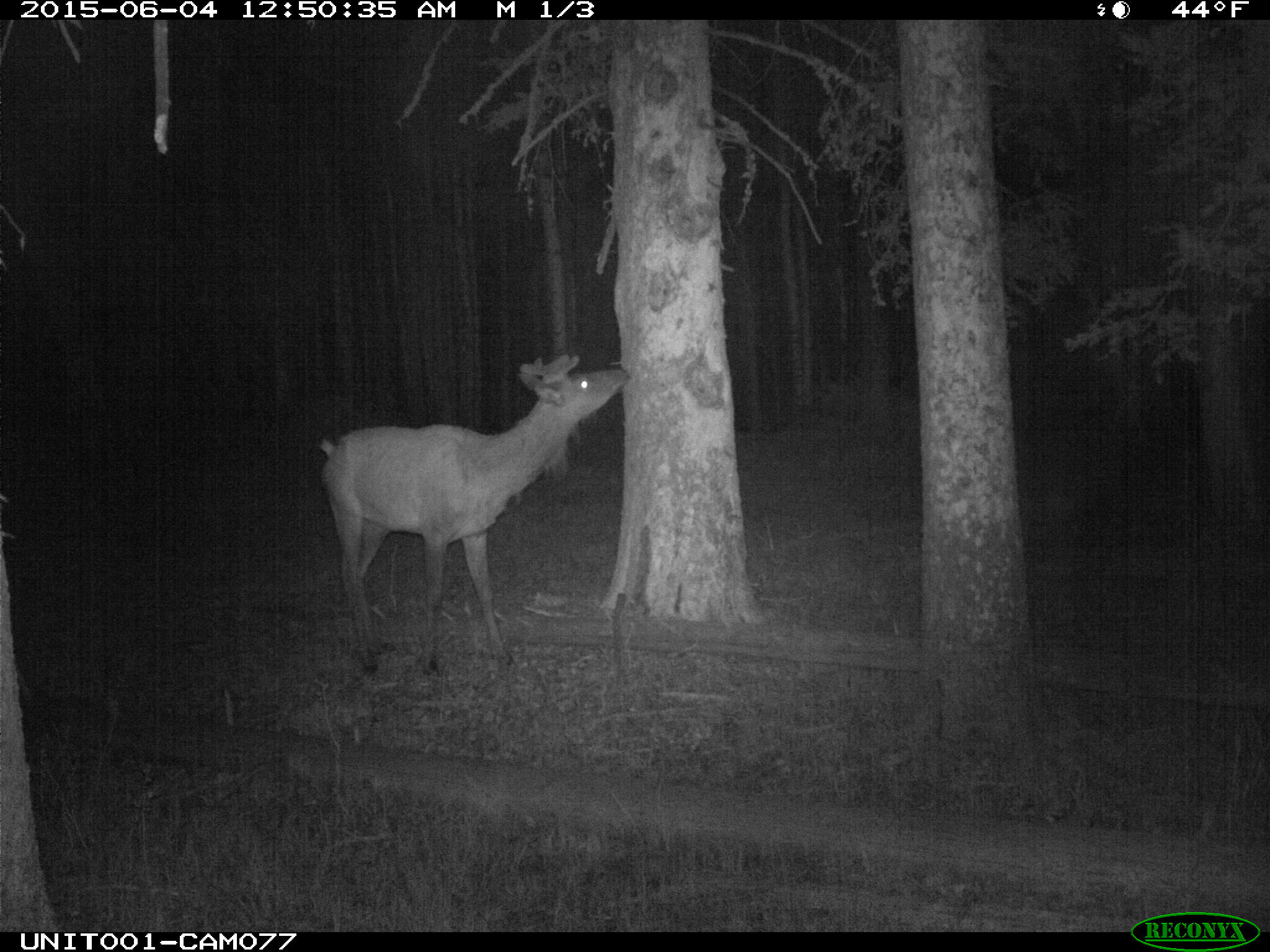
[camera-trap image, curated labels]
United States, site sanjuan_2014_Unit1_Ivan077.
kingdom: Animalia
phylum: Chordata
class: Mammalia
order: Artiodactyla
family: Cervidae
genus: Cervus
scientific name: Cervus elaphus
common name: red deer